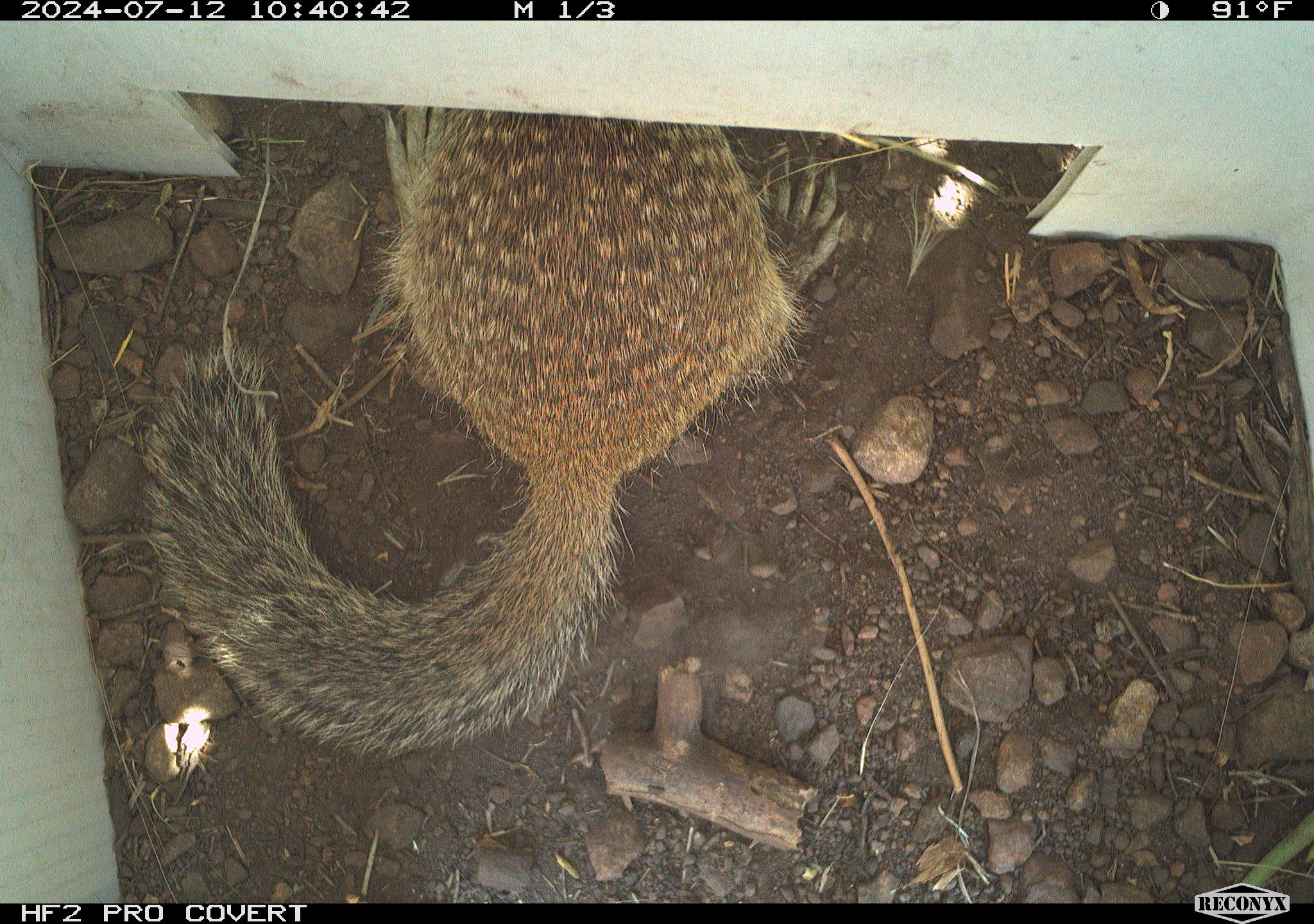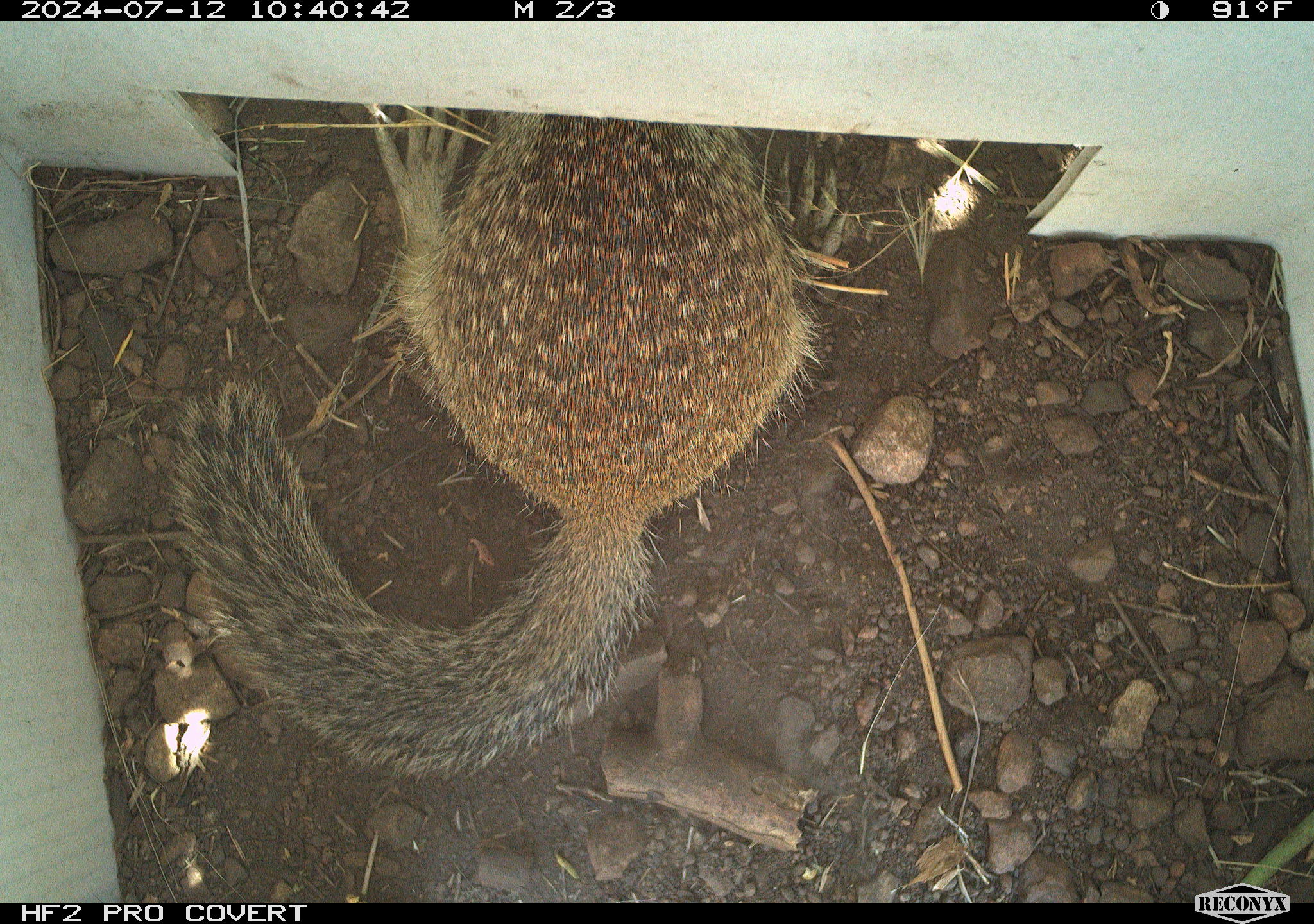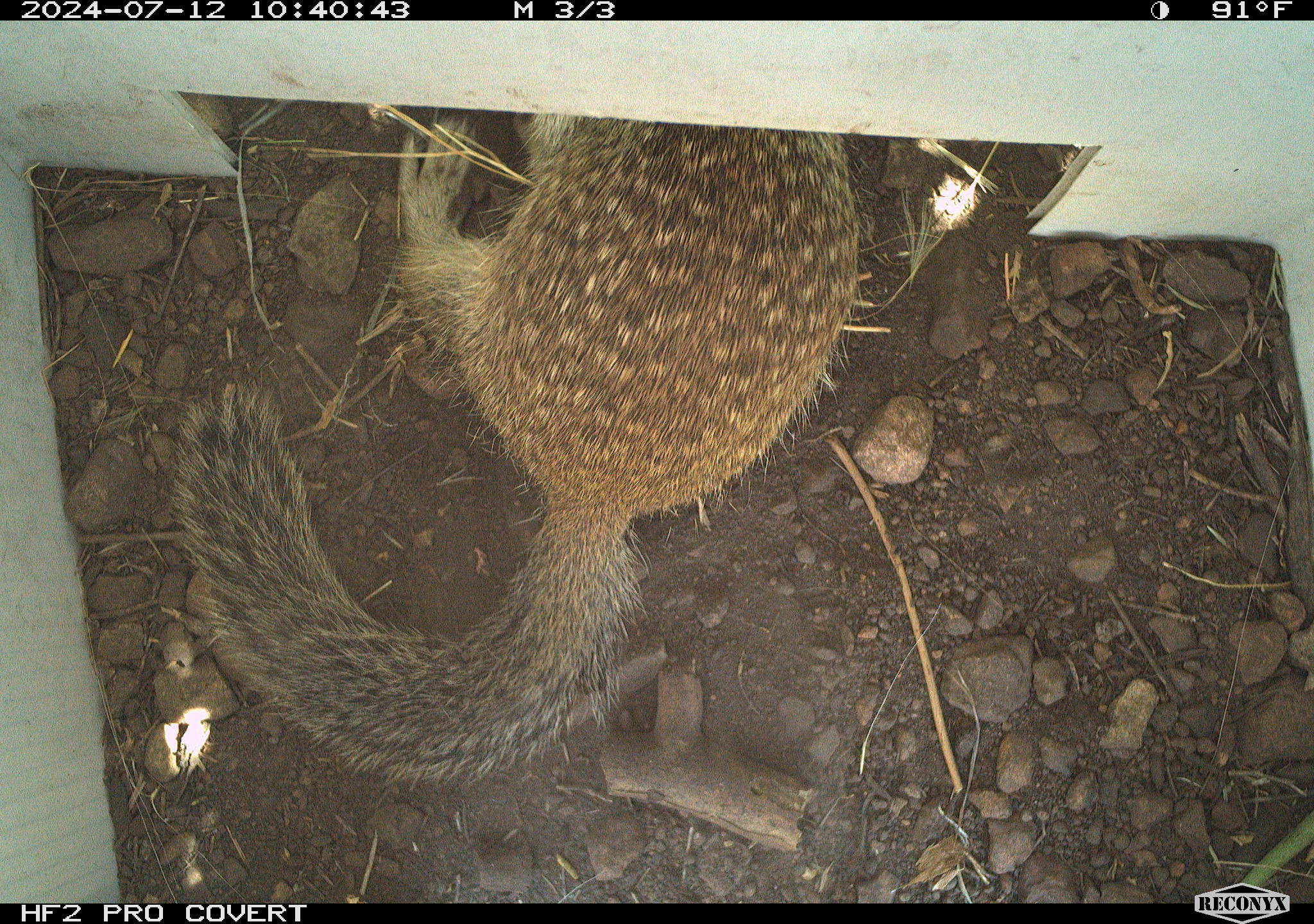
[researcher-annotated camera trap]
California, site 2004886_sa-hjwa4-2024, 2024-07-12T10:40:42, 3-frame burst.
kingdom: Animalia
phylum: Chordata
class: Mammalia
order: Rodentia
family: Sciuridae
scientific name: Sciuridae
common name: squirrels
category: sciuridae family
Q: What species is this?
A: Sciuridae family (squirrels) (Sciuridae).